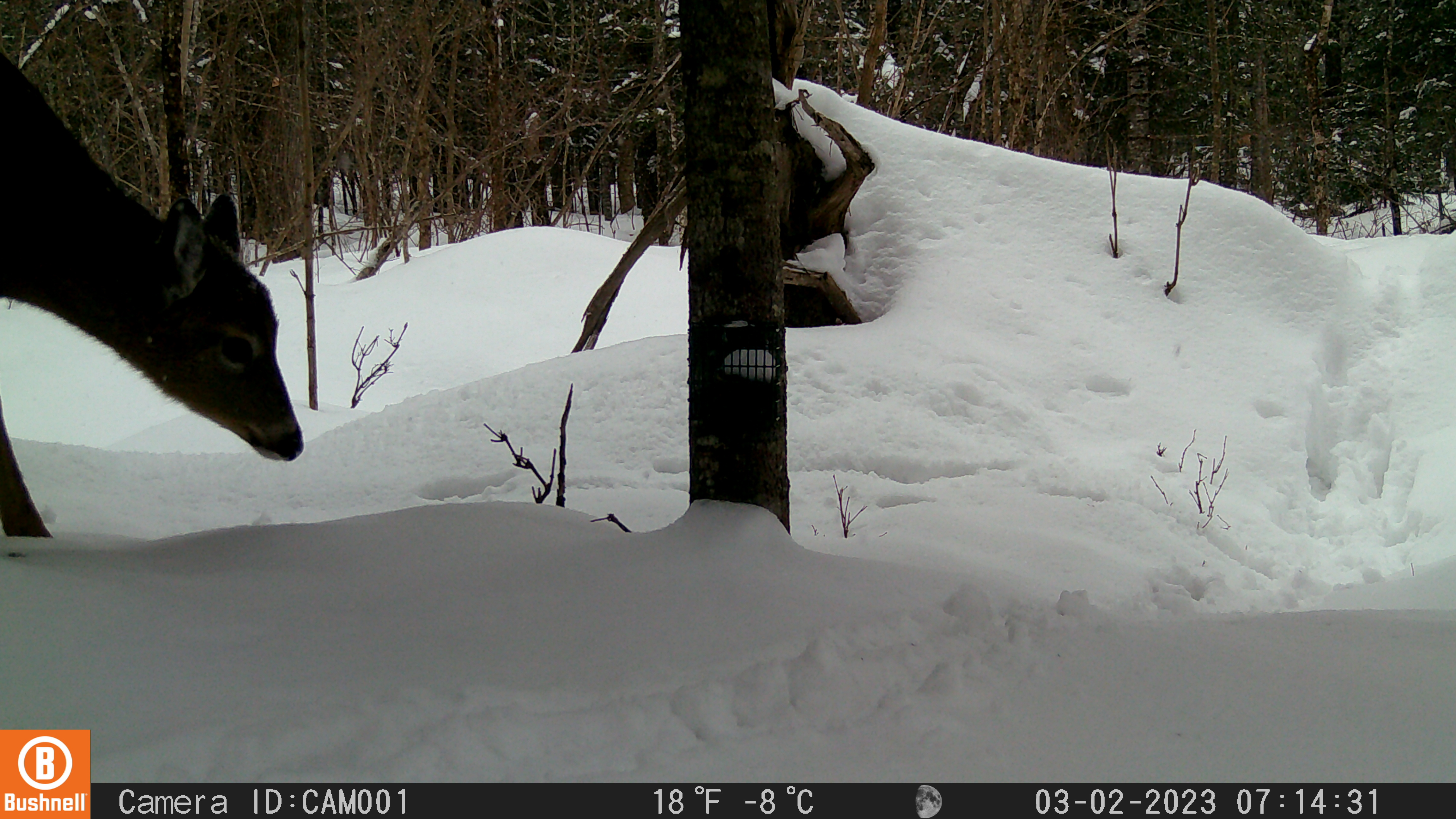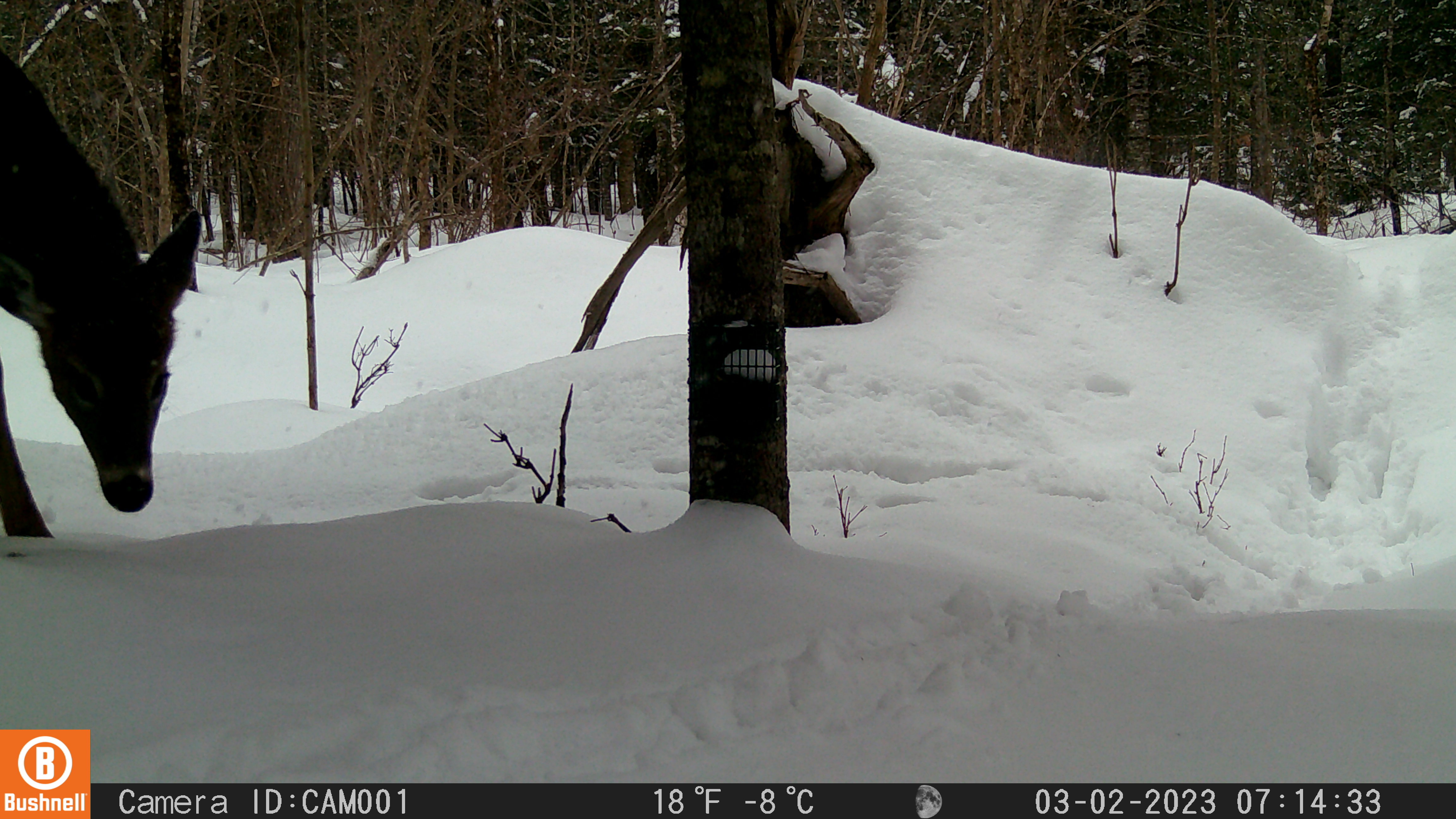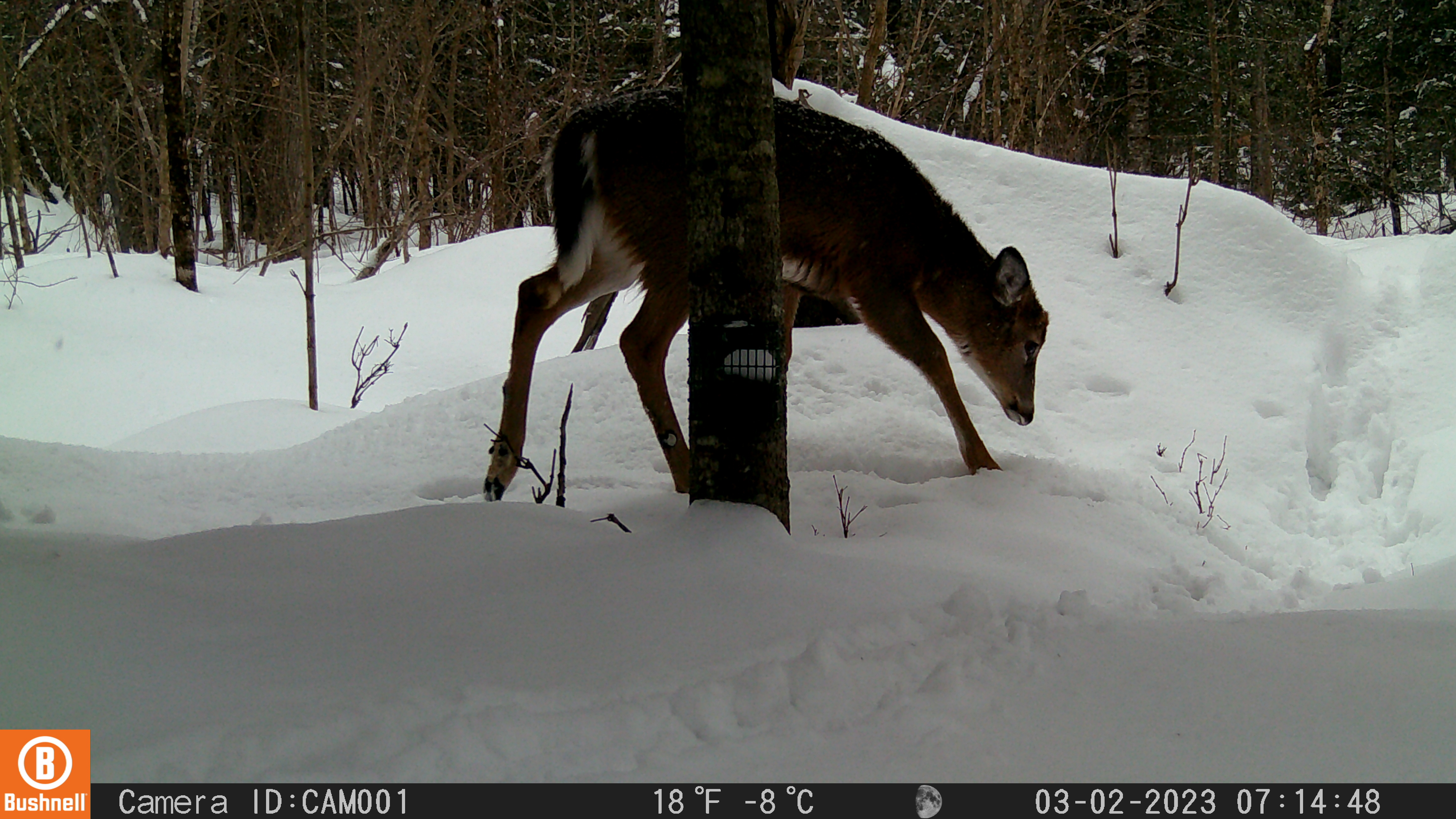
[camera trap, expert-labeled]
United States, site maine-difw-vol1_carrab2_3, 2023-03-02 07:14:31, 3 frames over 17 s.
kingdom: Animalia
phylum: Chordata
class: Mammalia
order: Artiodactyla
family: Cervidae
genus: Odocoileus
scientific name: Odocoileus virginianus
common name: white-tailed deer